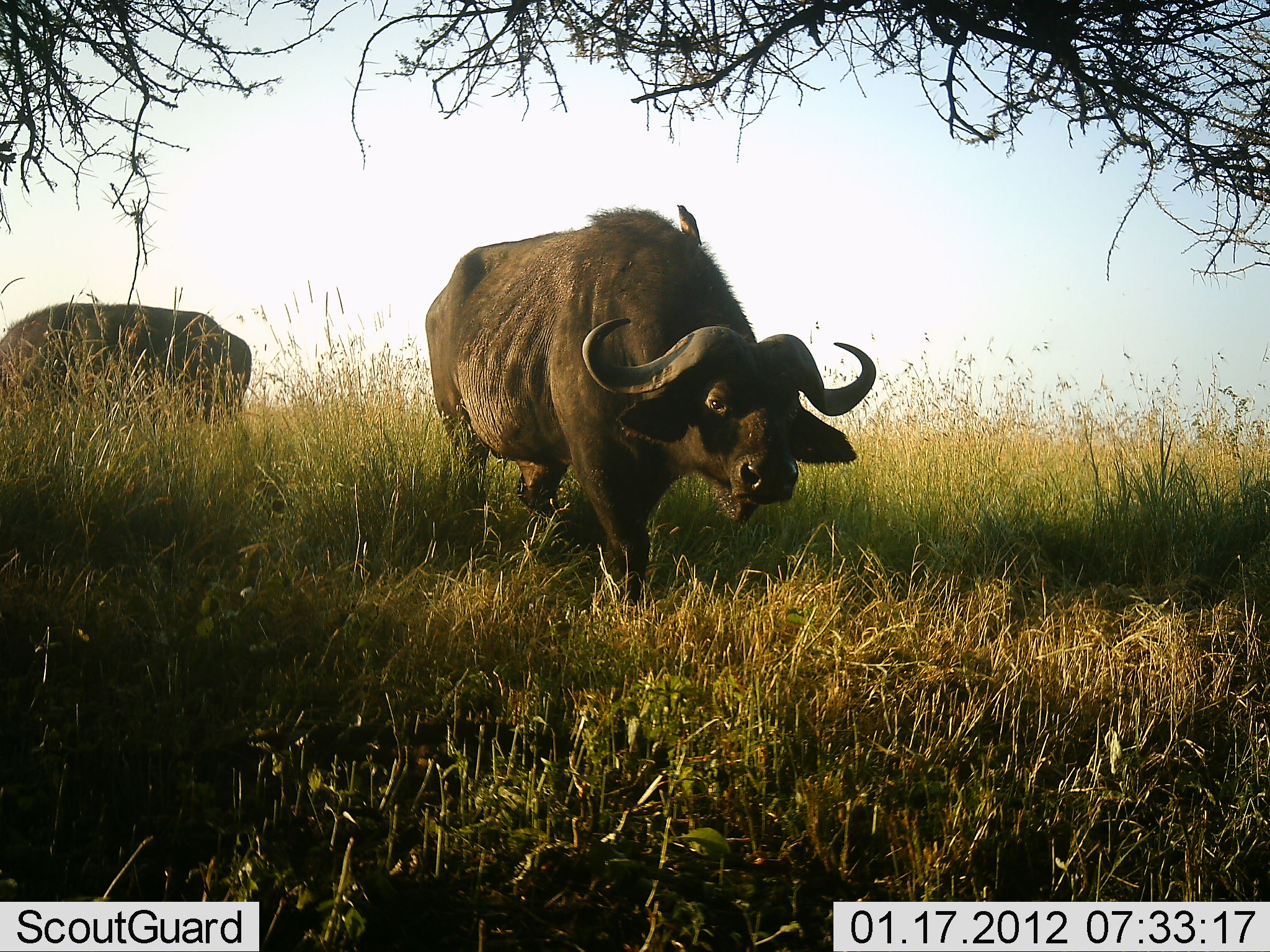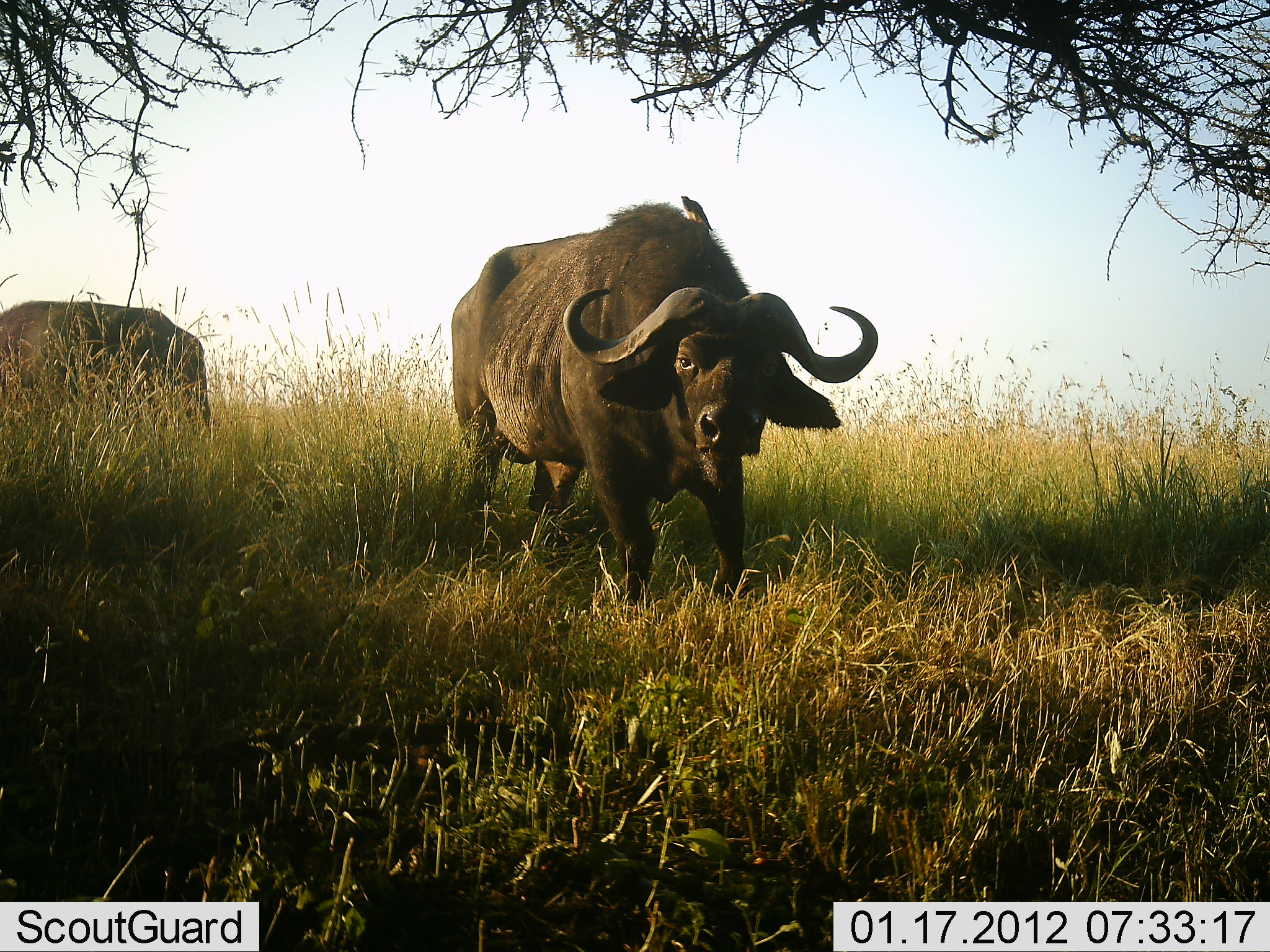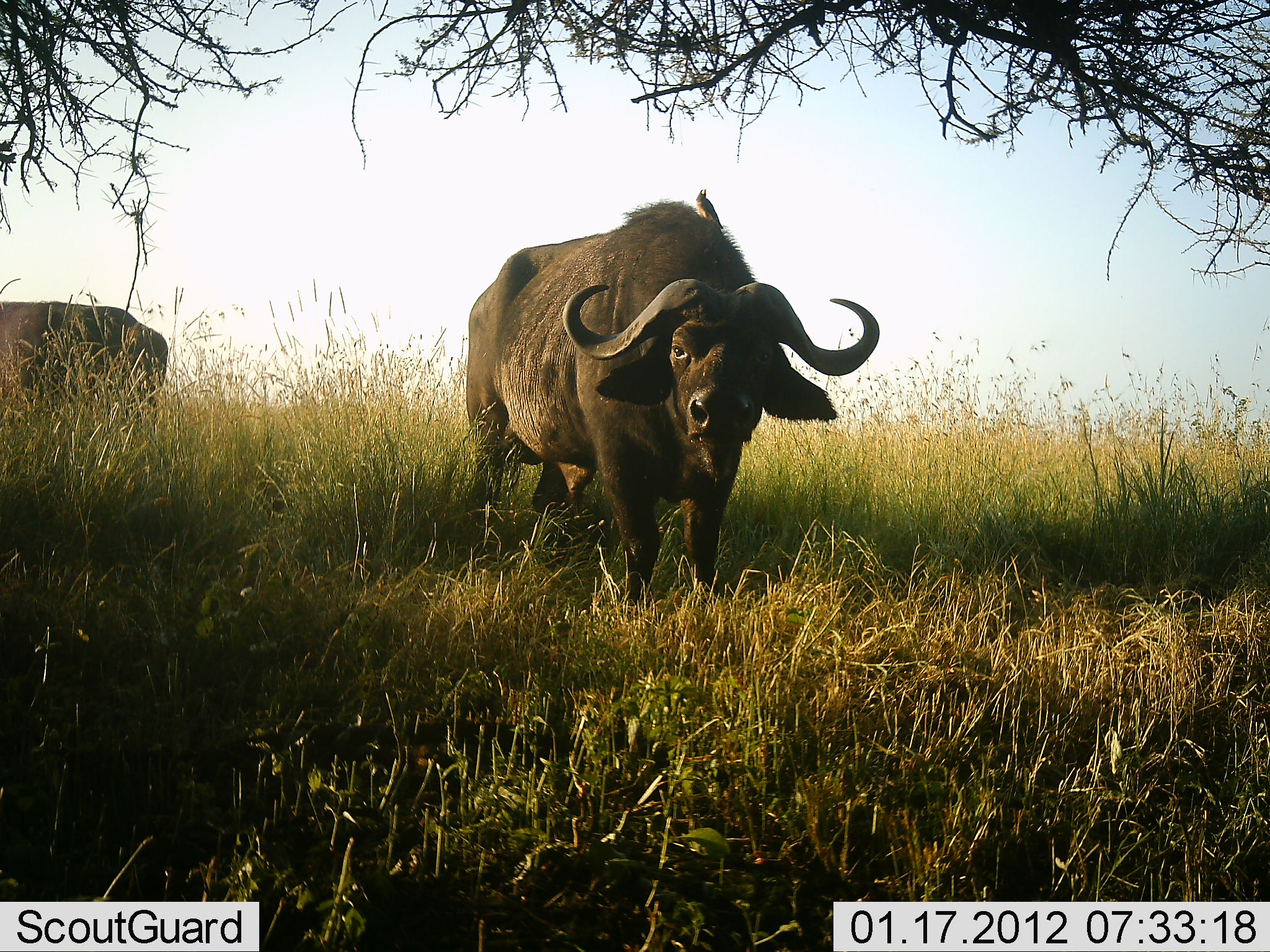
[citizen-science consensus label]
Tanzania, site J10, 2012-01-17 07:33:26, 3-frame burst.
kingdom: Animalia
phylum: Chordata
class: Mammalia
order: Artiodactyla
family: Bovidae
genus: Syncerus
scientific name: Syncerus caffer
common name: cape buffalo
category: buffalo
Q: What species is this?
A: Buffalo (cape buffalo) (Syncerus caffer).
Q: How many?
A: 2.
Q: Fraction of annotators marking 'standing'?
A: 70%.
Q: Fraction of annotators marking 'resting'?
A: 4%.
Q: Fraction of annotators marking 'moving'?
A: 30%.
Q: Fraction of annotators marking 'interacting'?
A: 7%.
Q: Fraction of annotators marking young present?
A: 0%.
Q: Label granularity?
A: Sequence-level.